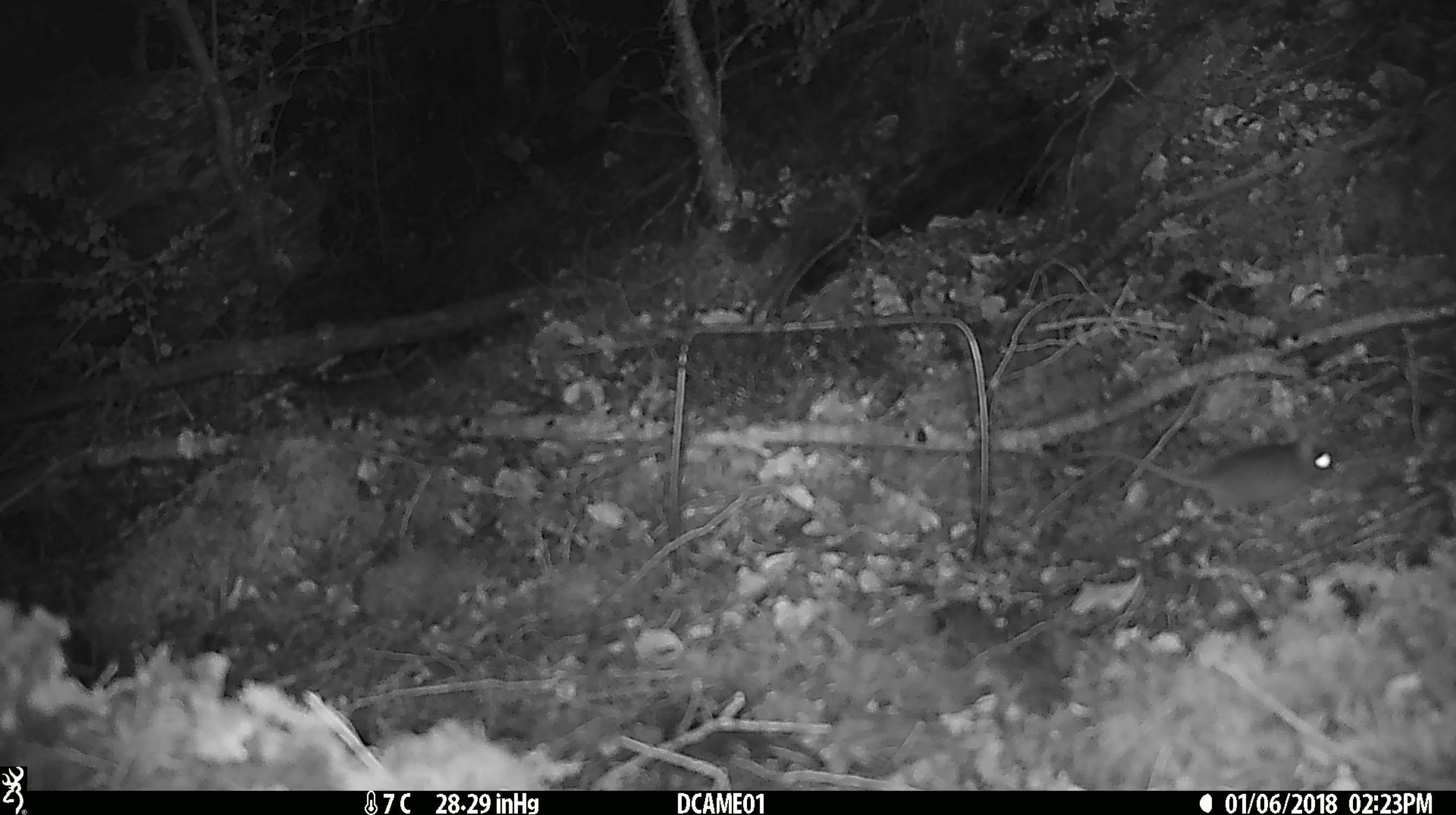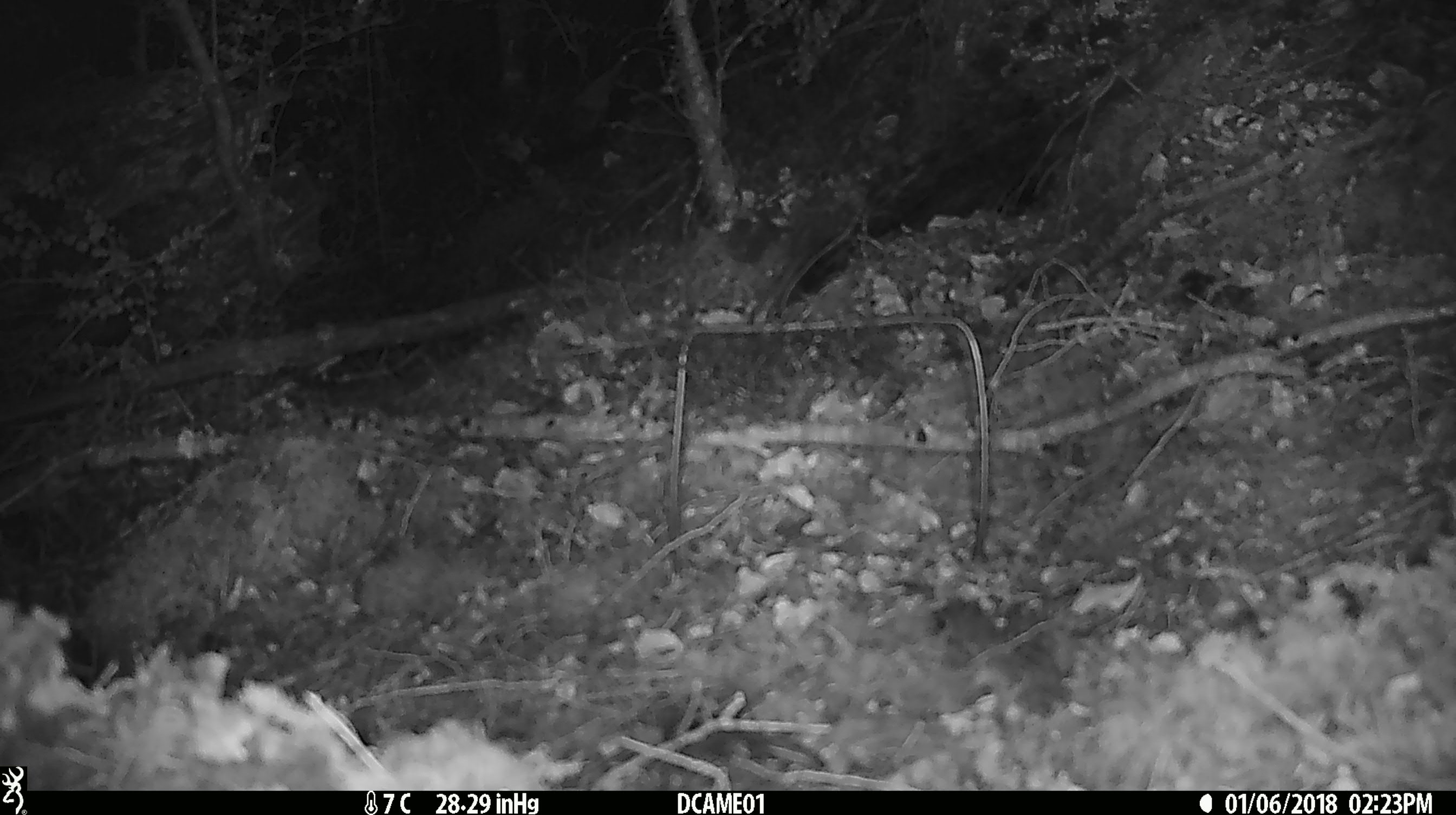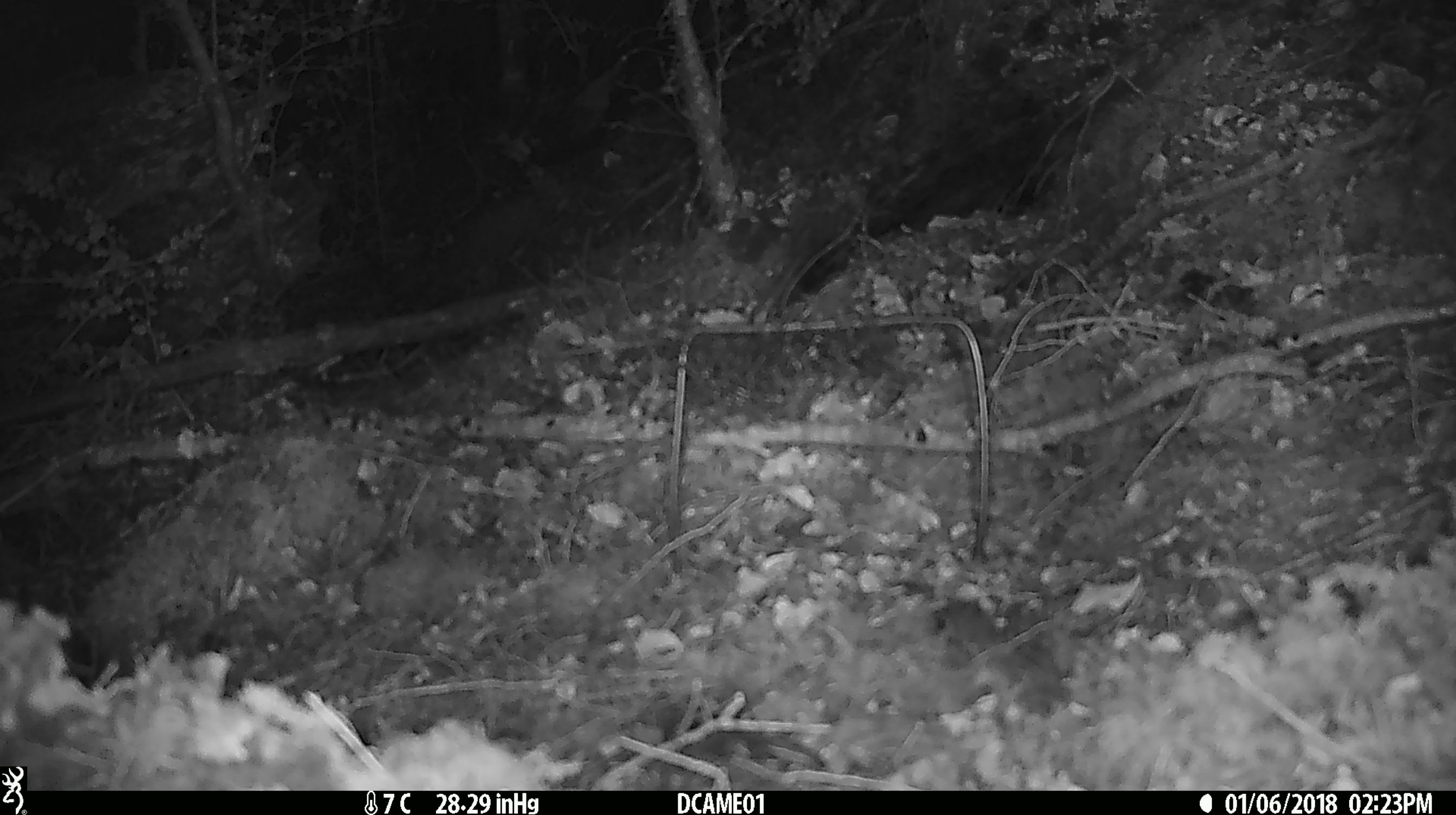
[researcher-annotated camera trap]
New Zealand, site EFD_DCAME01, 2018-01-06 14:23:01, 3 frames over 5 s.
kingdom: Animalia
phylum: Chordata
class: Mammalia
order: Rodentia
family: Muridae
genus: Mus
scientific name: Mus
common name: mouse